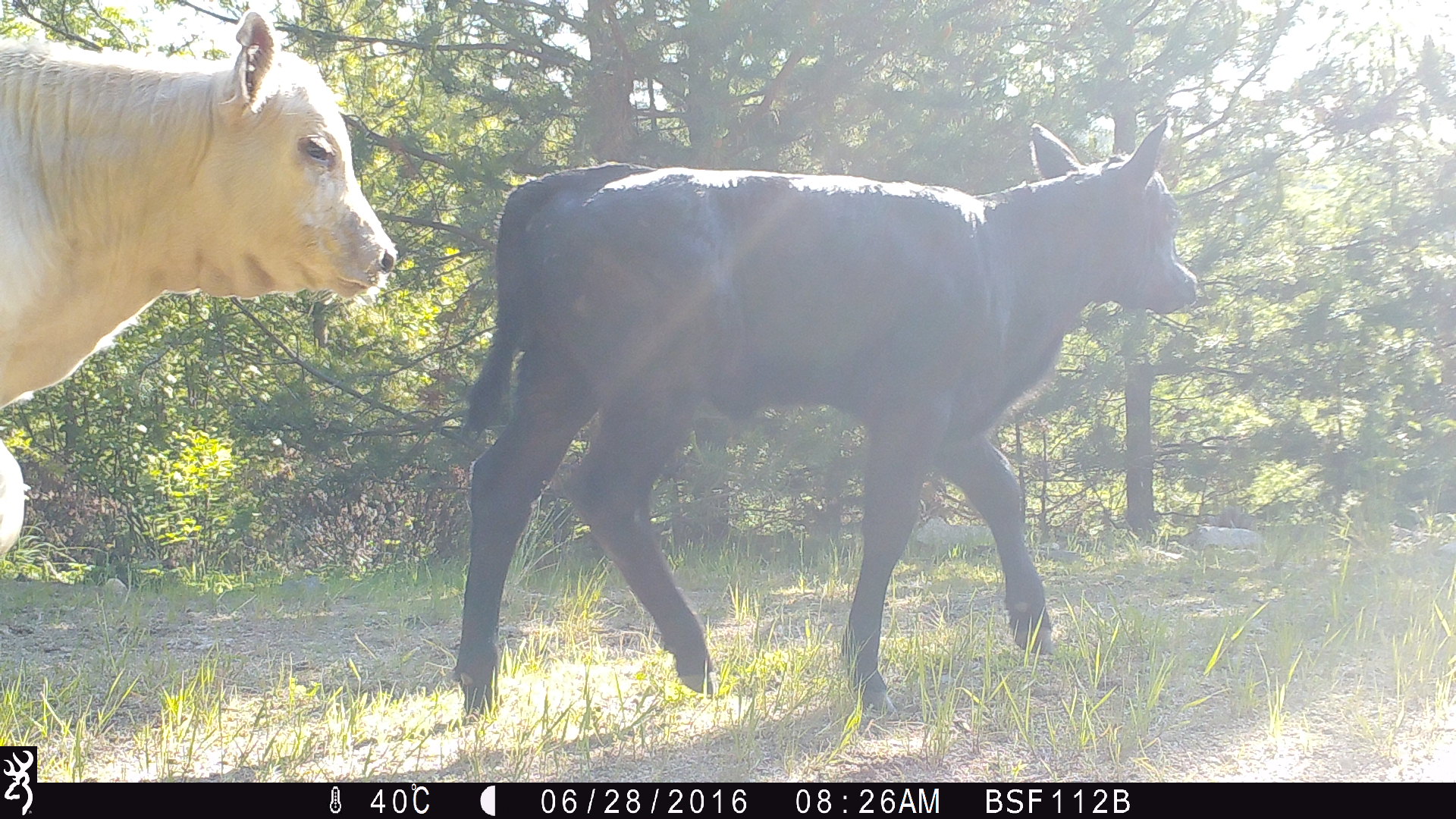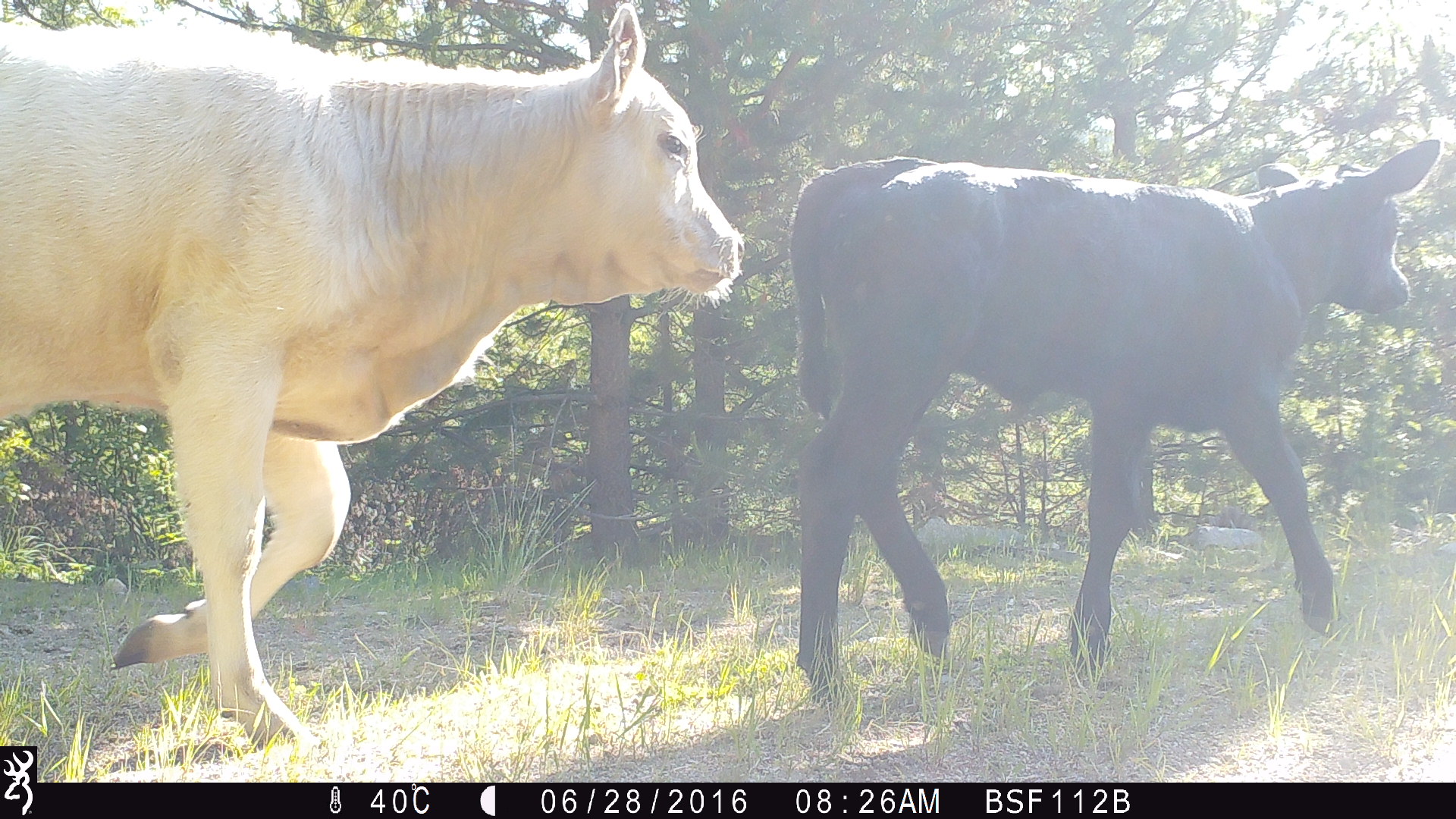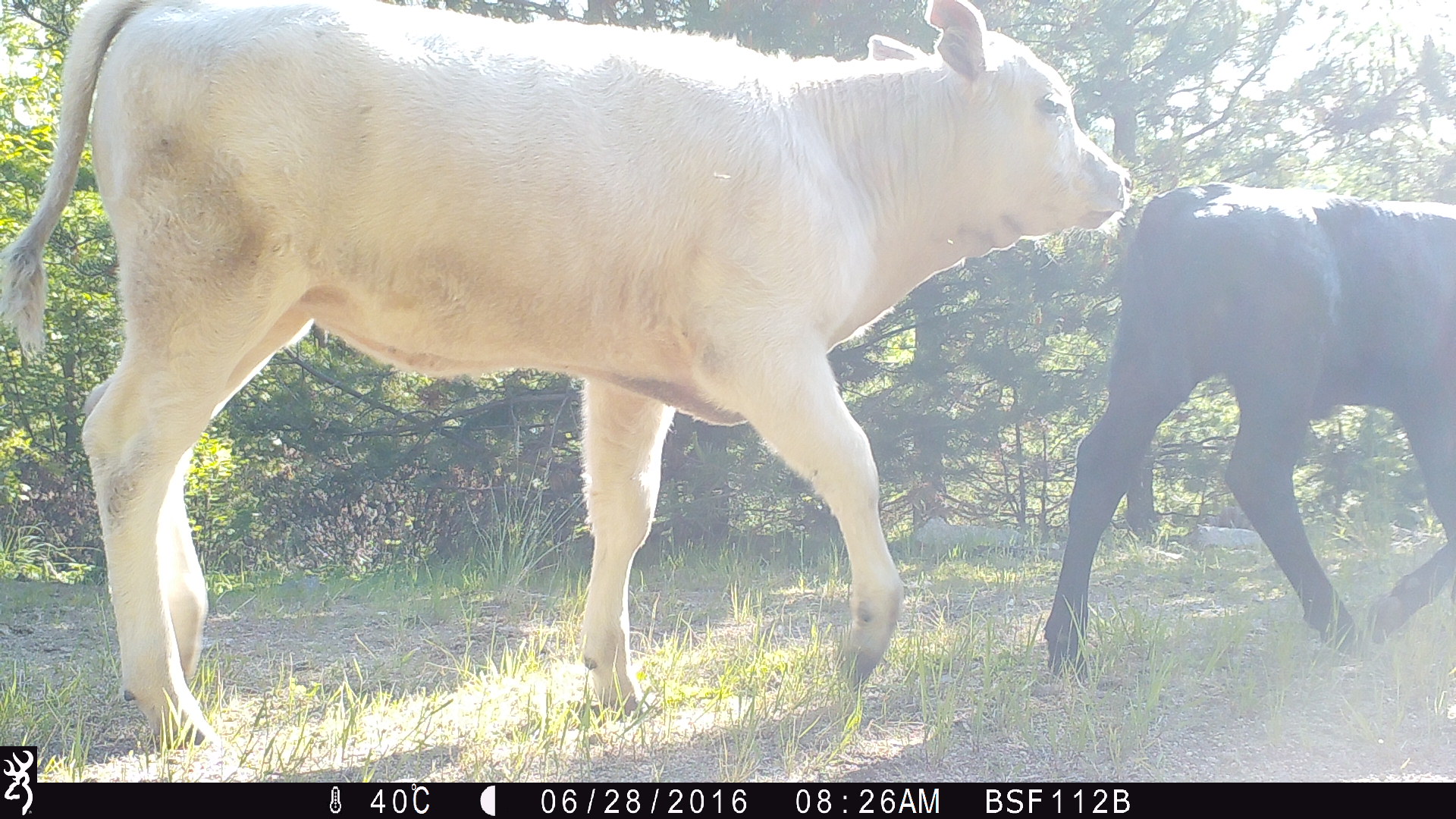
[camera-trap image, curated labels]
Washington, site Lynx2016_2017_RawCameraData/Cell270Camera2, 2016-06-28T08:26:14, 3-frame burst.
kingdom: Animalia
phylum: Chordata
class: Mammalia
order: Artiodactyla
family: Bovidae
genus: Bos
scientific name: Bos taurus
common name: domestic cattle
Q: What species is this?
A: Domestic cattle (Bos taurus).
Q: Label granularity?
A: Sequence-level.